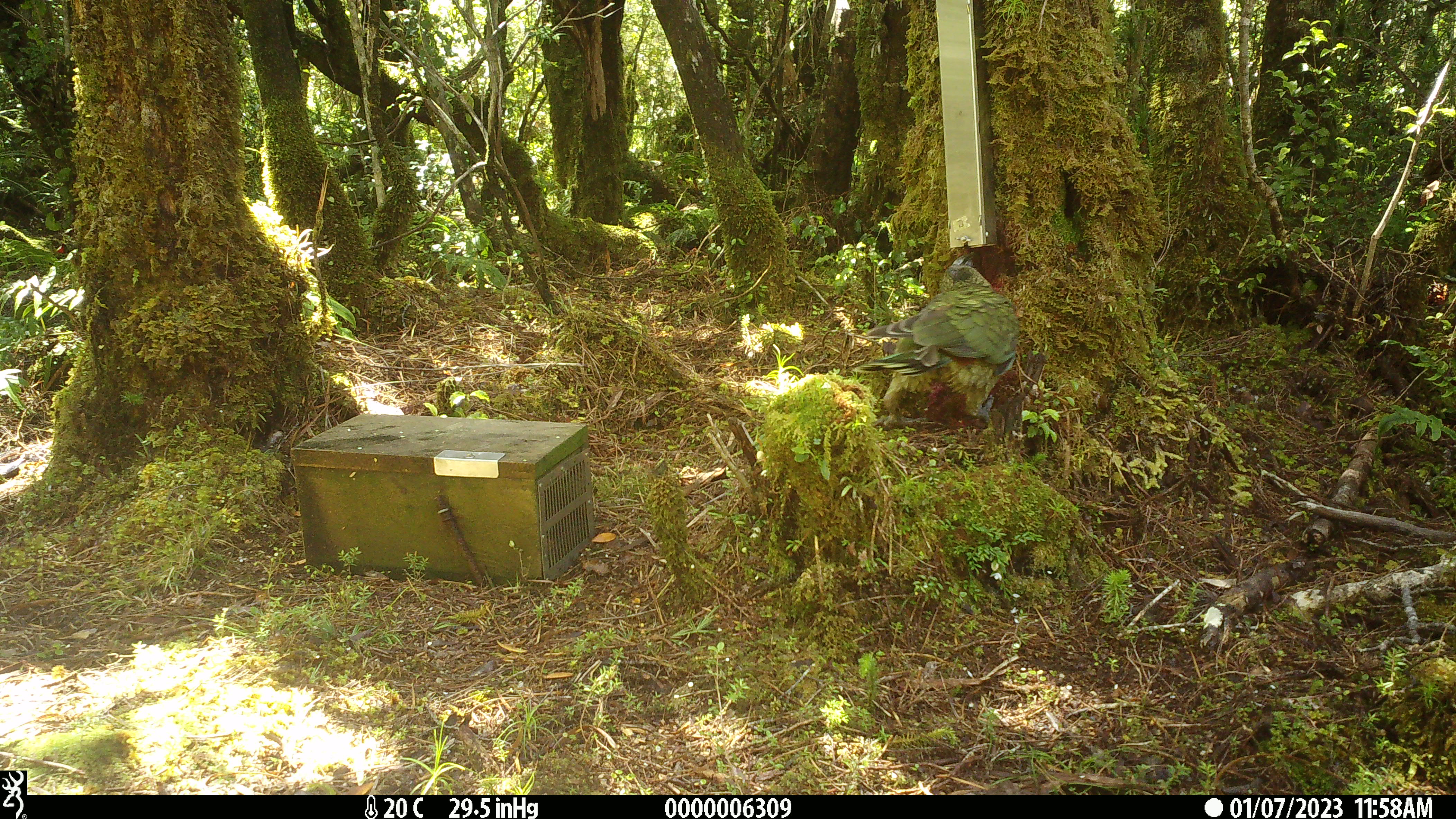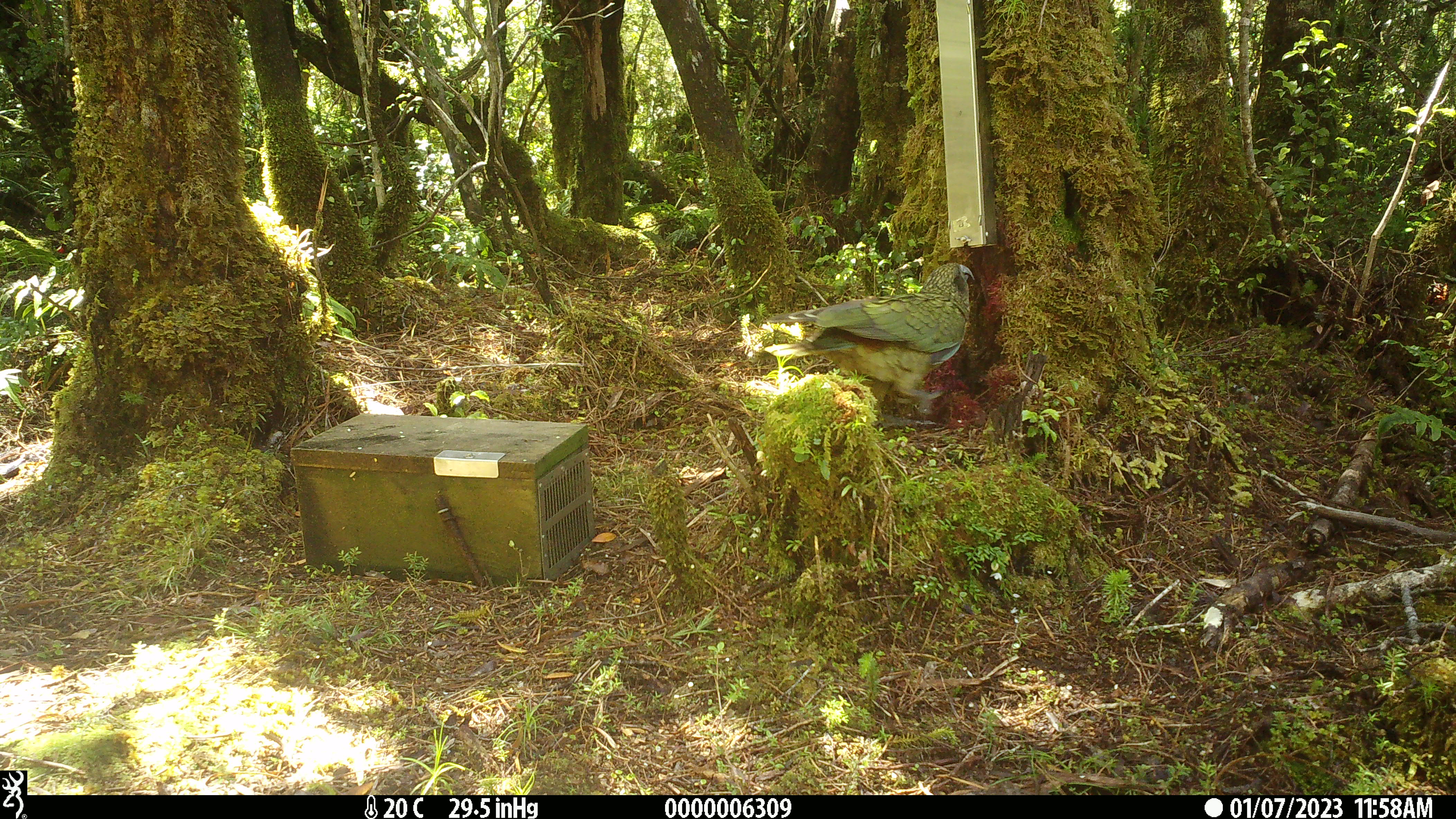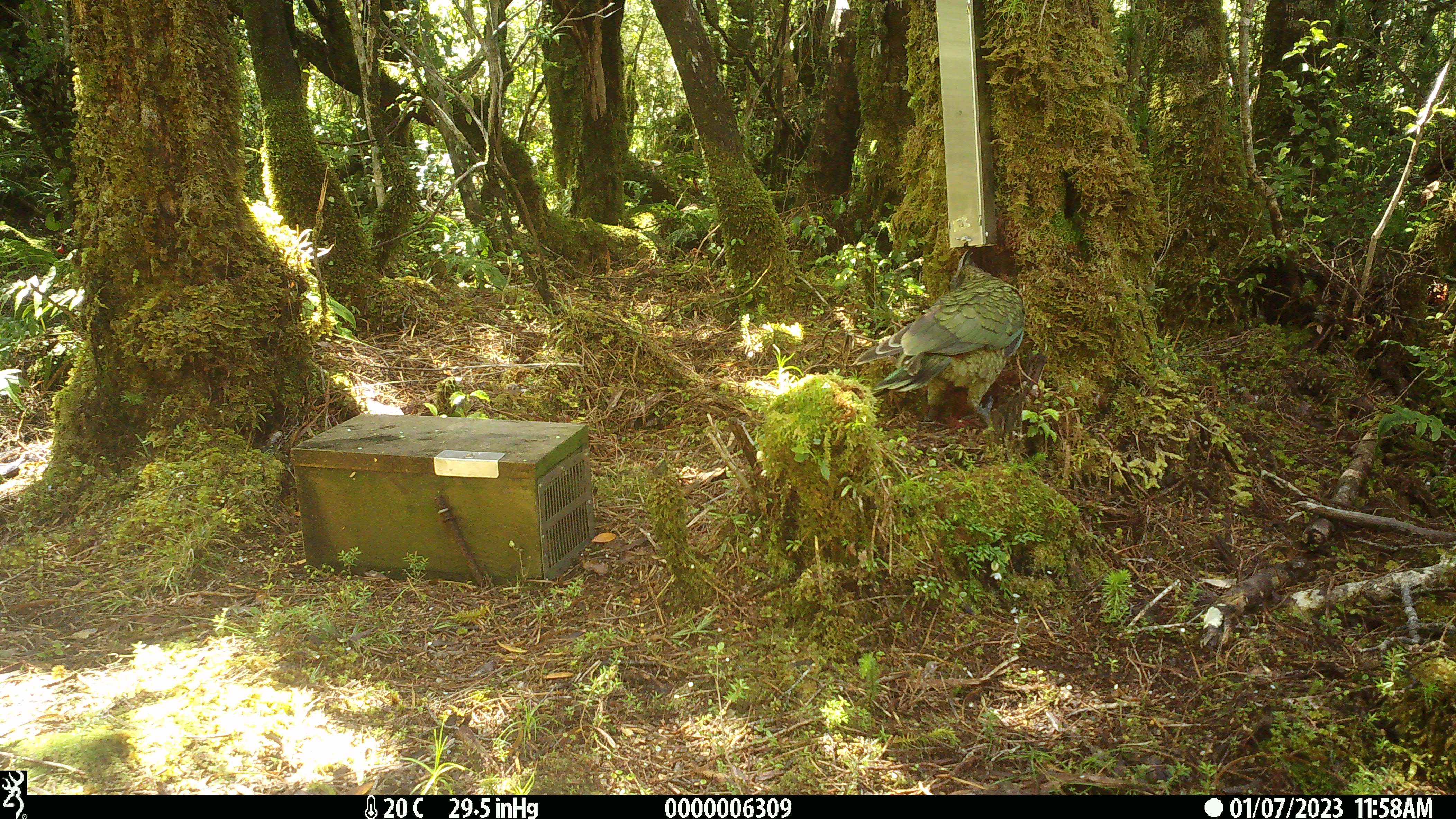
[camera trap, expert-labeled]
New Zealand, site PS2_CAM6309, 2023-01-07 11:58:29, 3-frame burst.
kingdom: Animalia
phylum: Chordata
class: Aves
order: Psittaciformes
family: Strigopidae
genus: Nestor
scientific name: Nestor notabilis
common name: kea